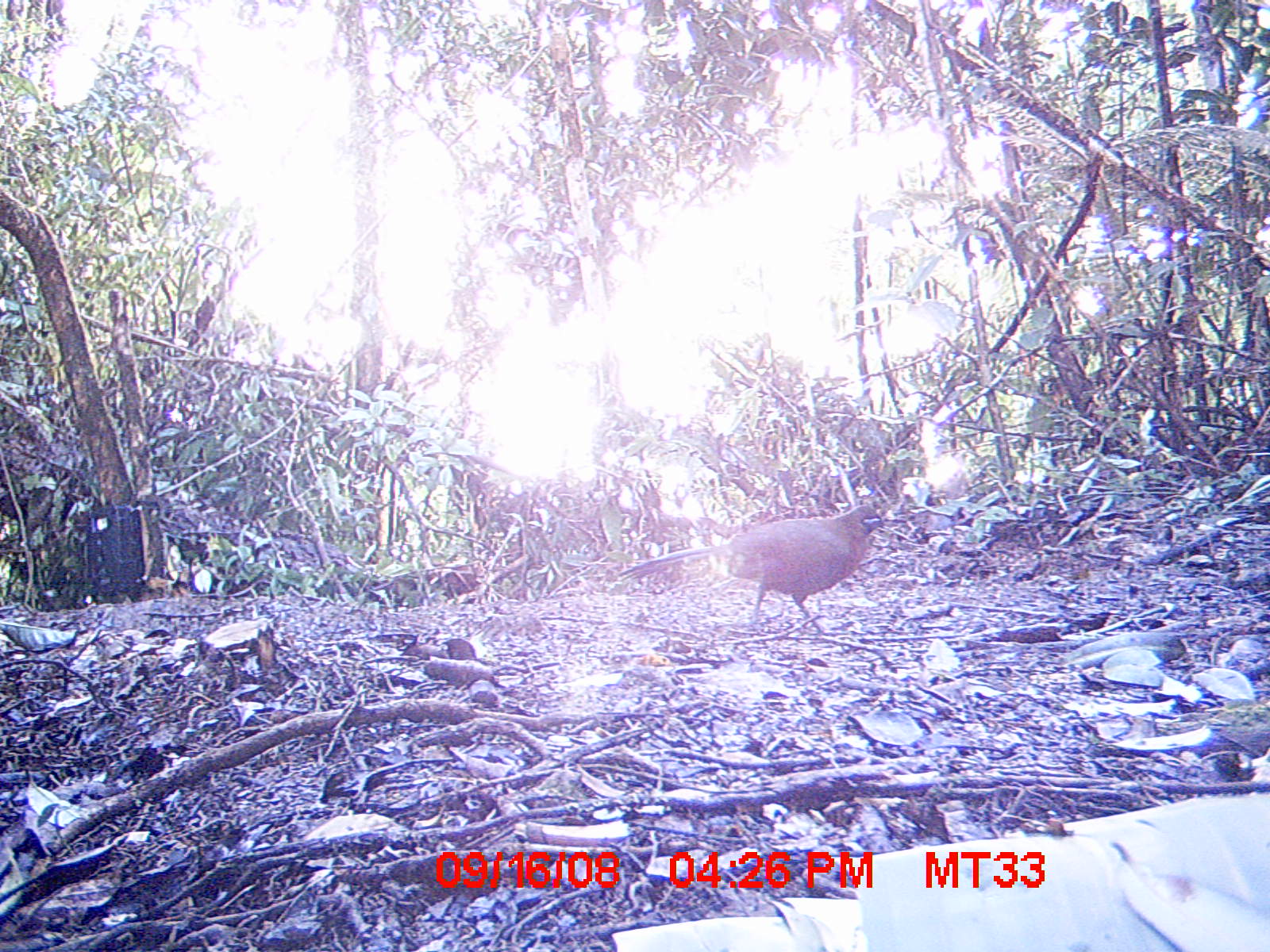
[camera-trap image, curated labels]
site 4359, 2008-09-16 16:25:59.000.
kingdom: Animalia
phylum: Chordata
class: Aves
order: Cuculiformes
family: Cuculidae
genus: Coua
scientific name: Coua serriana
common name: red-breasted coua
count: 1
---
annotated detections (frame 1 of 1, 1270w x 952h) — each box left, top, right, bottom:
coua serriana: 617, 504, 886, 637